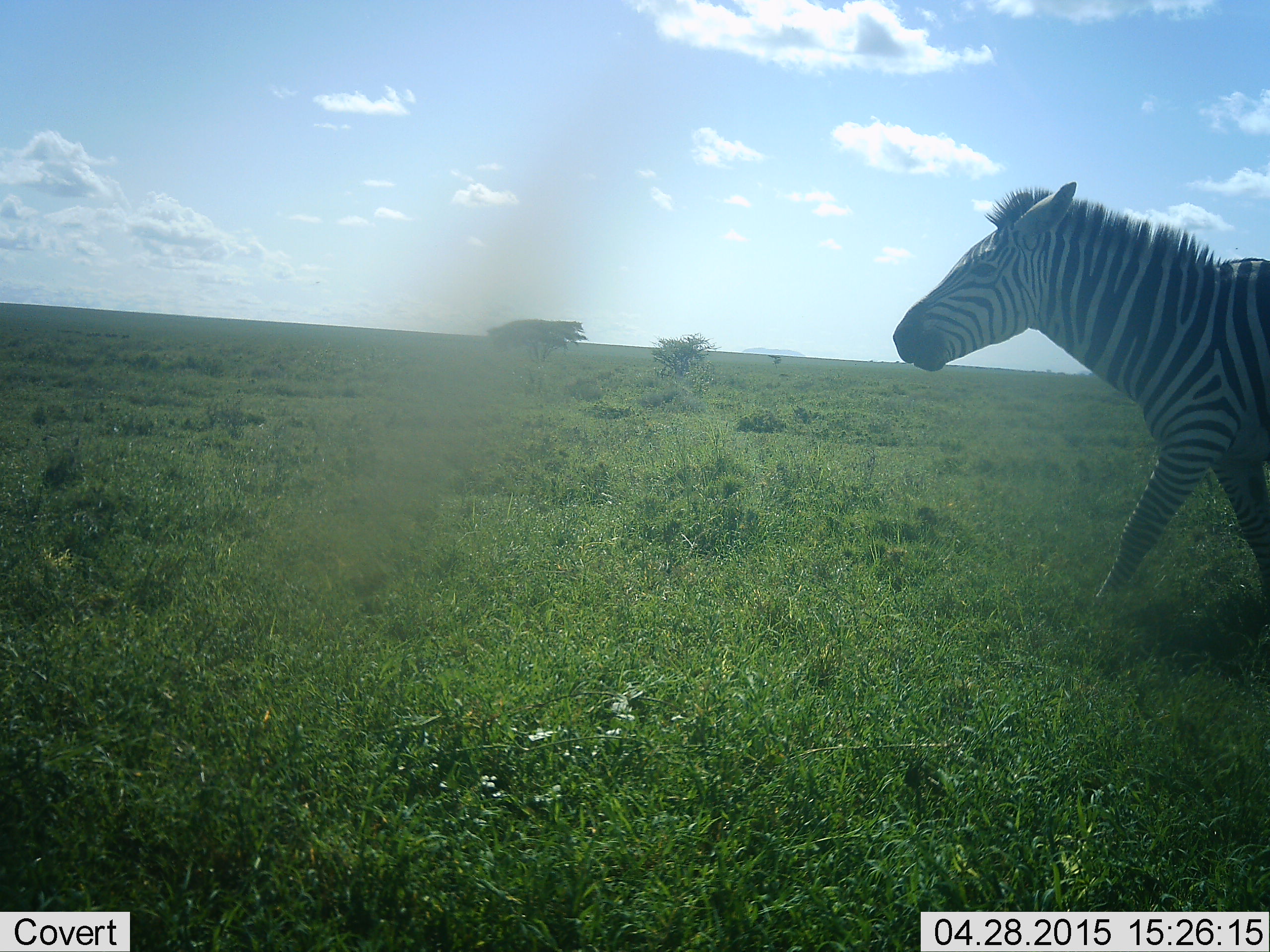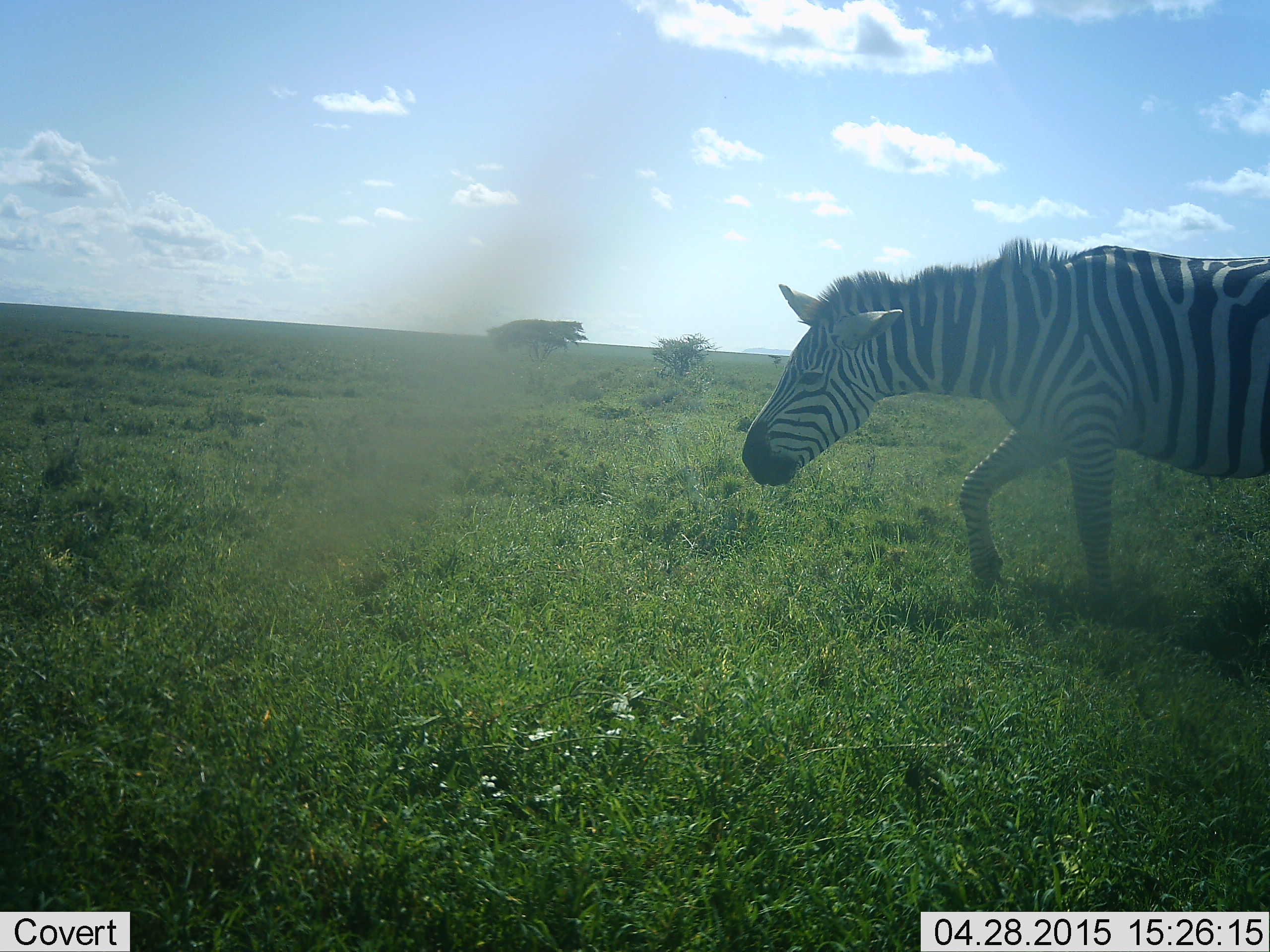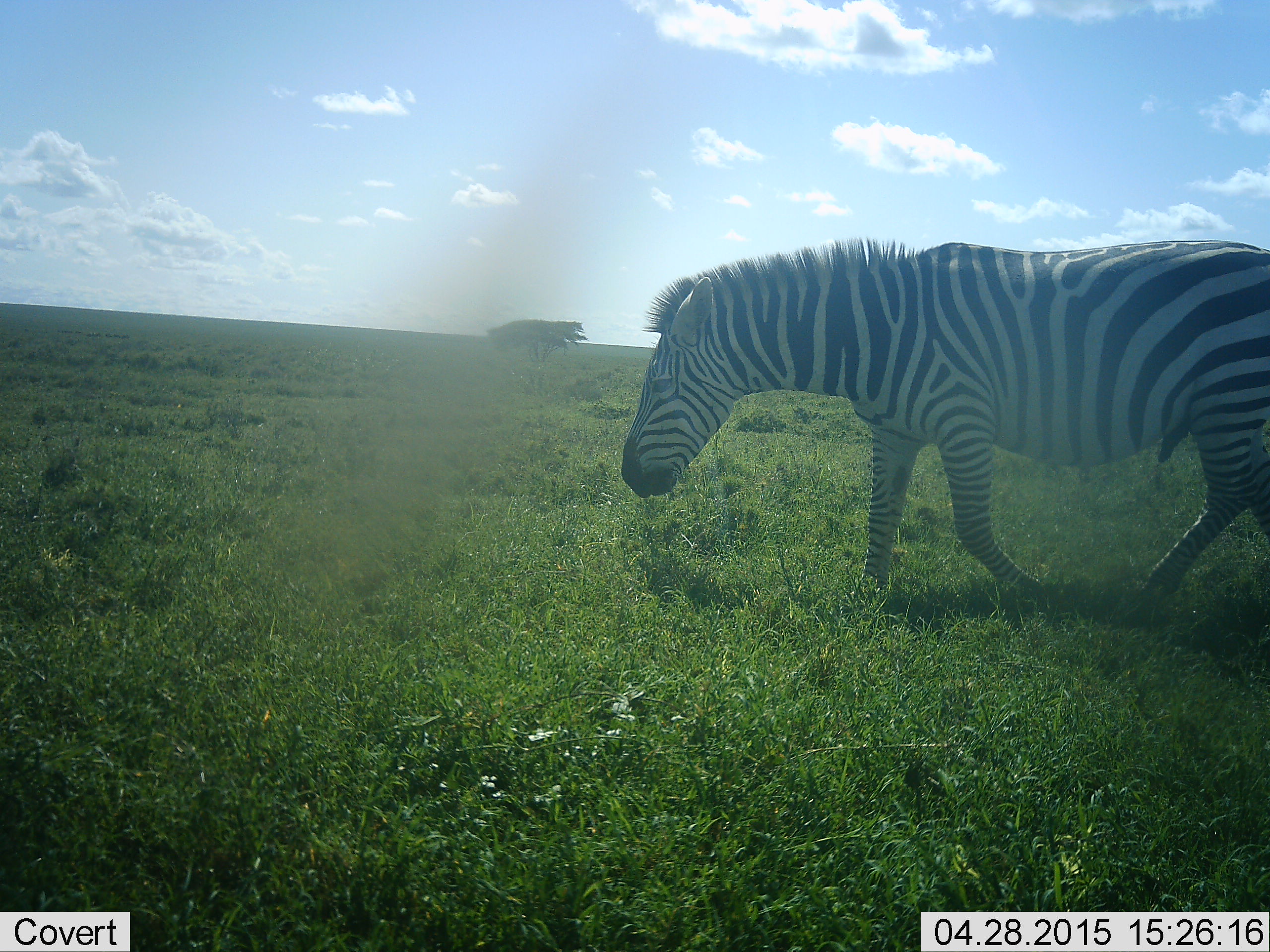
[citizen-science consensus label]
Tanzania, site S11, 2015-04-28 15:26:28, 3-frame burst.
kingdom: Animalia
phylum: Chordata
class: Mammalia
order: Perissodactyla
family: Equidae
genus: Equus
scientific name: Equus quagga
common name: plains zebra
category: zebra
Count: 1.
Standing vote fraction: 11%.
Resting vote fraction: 0%.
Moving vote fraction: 89%.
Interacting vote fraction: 0%.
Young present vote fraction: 0%.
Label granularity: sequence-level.